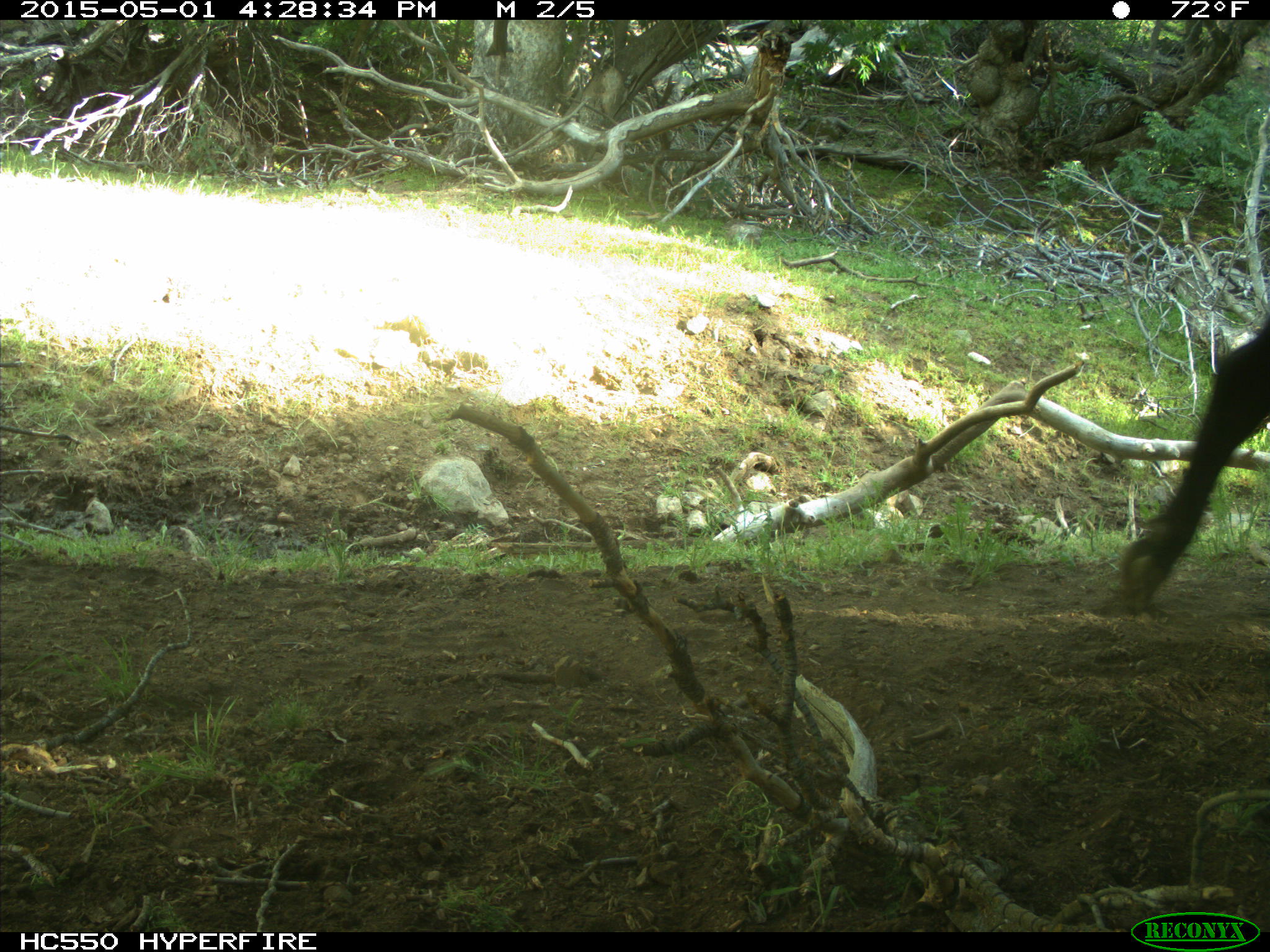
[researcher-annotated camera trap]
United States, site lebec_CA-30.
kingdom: Animalia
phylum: Chordata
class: Mammalia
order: Artiodactyla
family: Bovidae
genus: Bos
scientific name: Bos taurus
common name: domestic cow